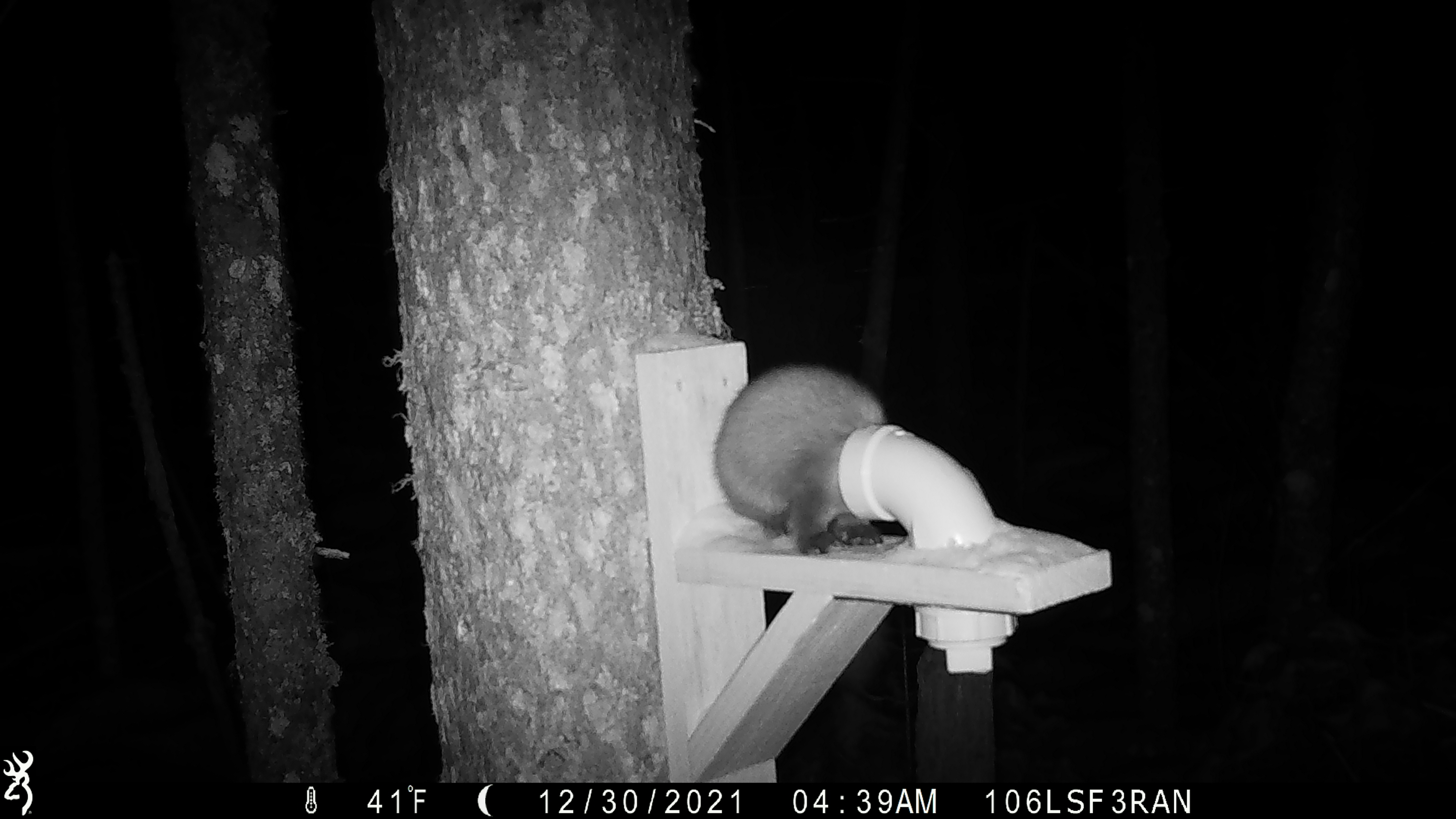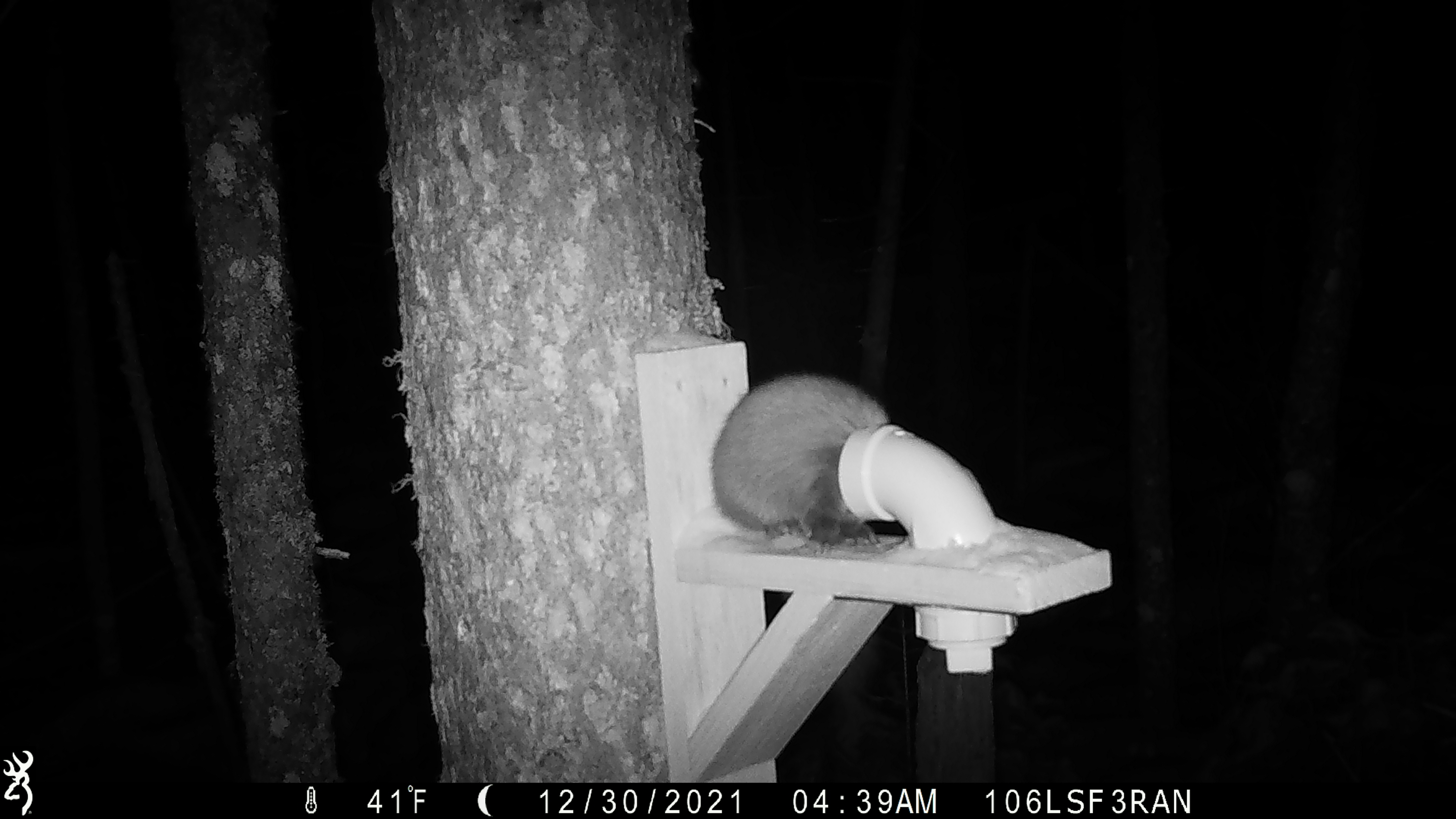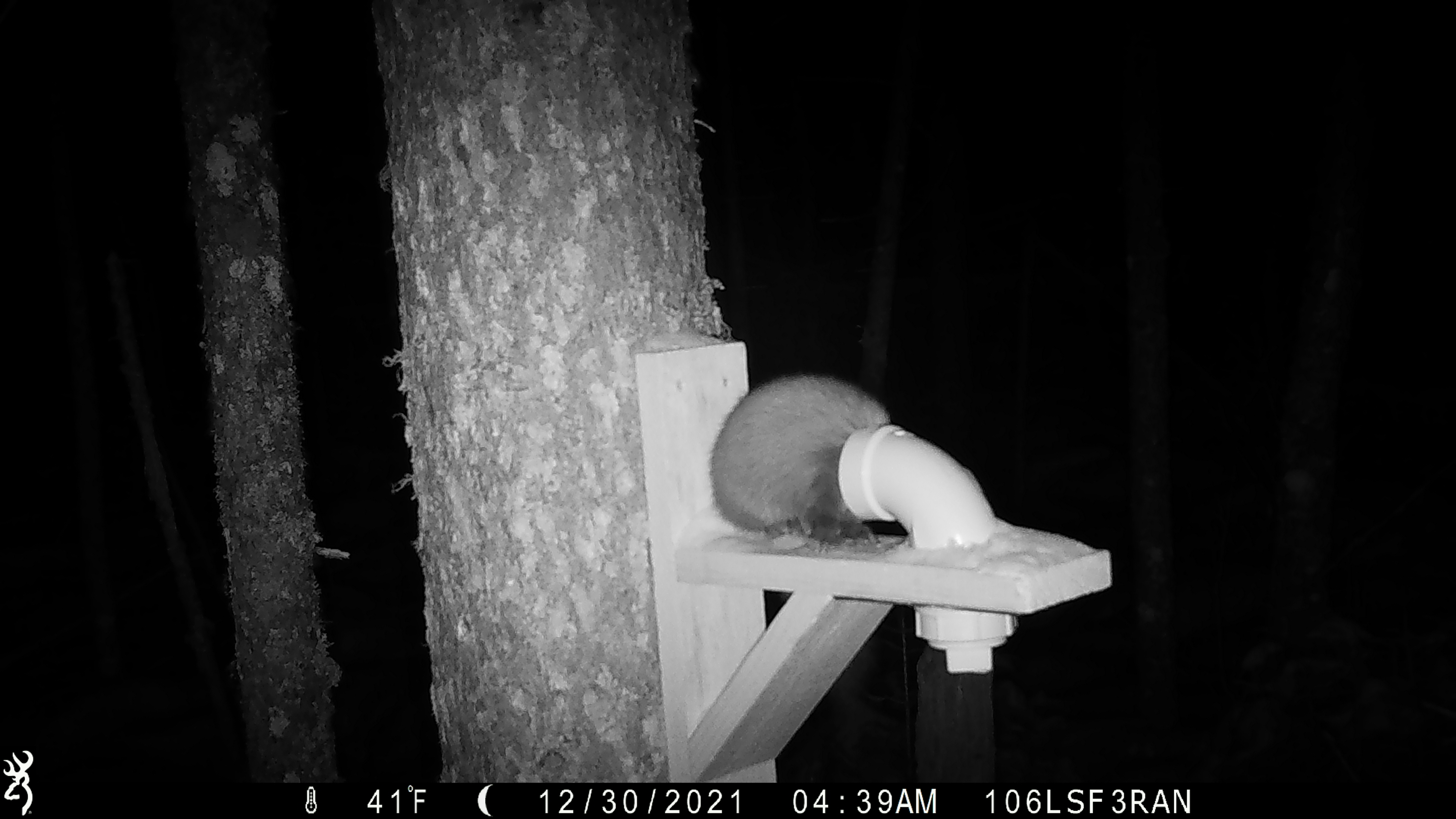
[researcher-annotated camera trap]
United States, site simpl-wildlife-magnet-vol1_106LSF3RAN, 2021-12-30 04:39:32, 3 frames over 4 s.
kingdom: Animalia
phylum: Chordata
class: Mammalia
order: Carnivora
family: Mustelidae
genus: Martes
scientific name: Martes americana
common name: american marten